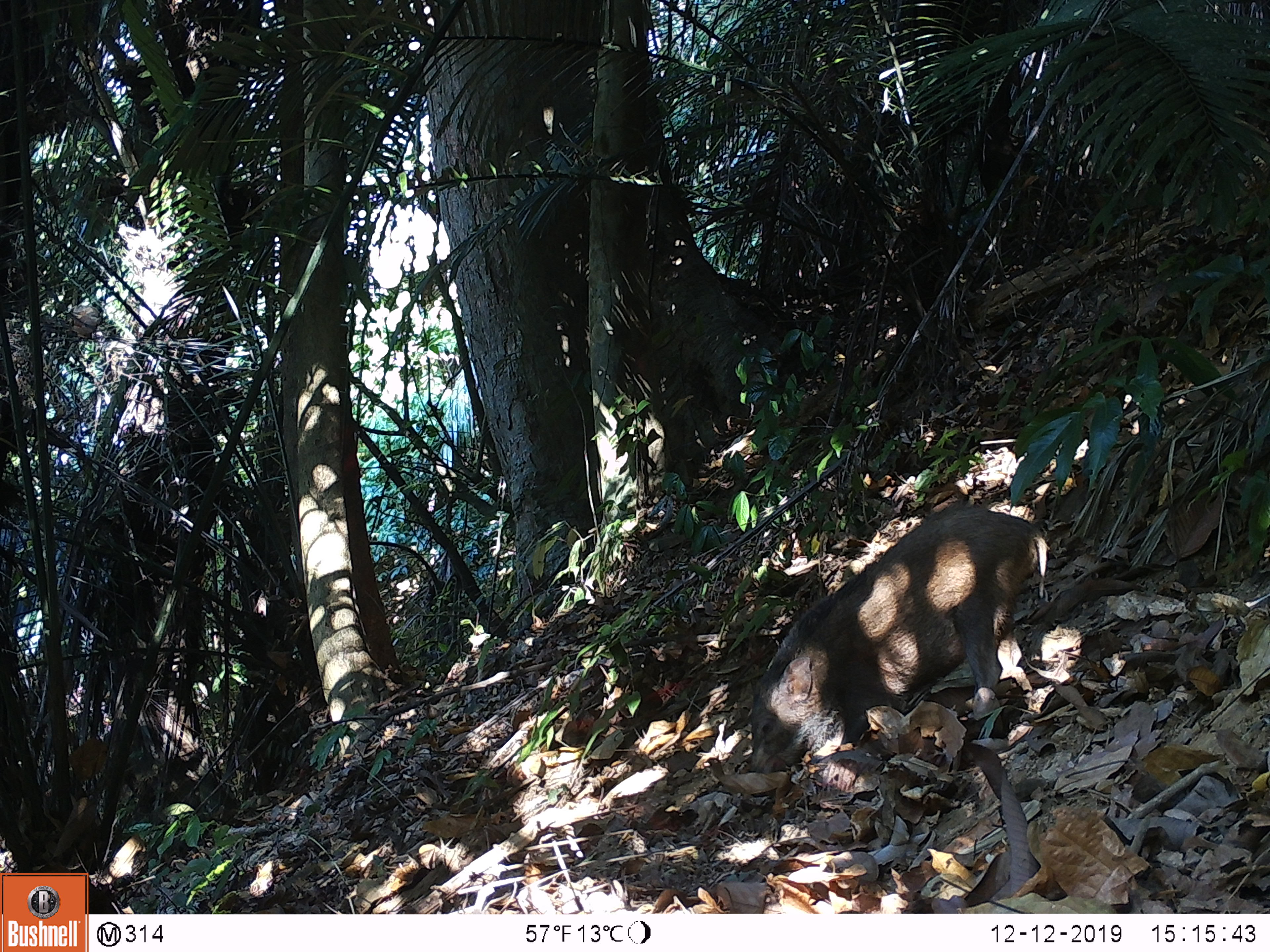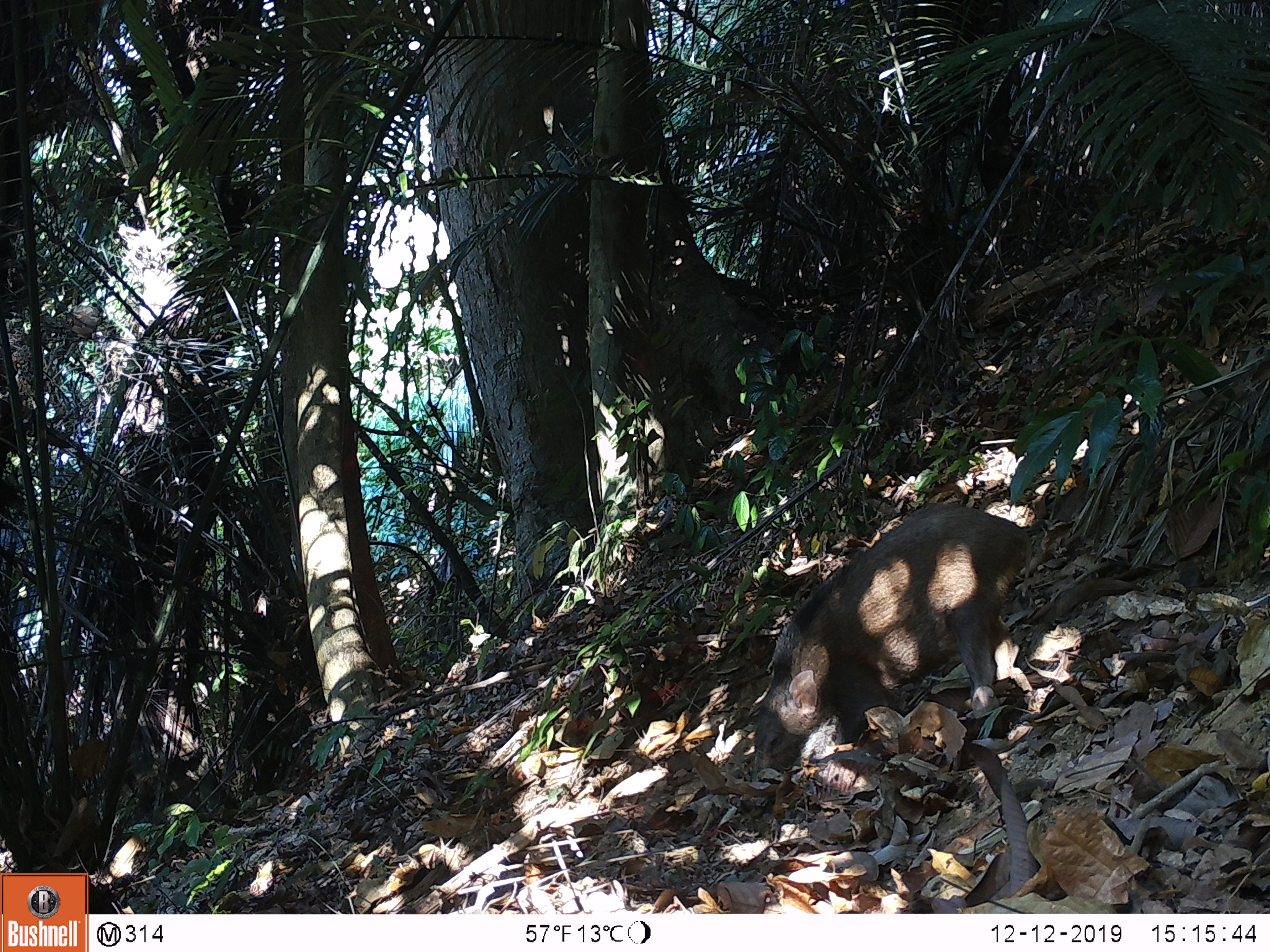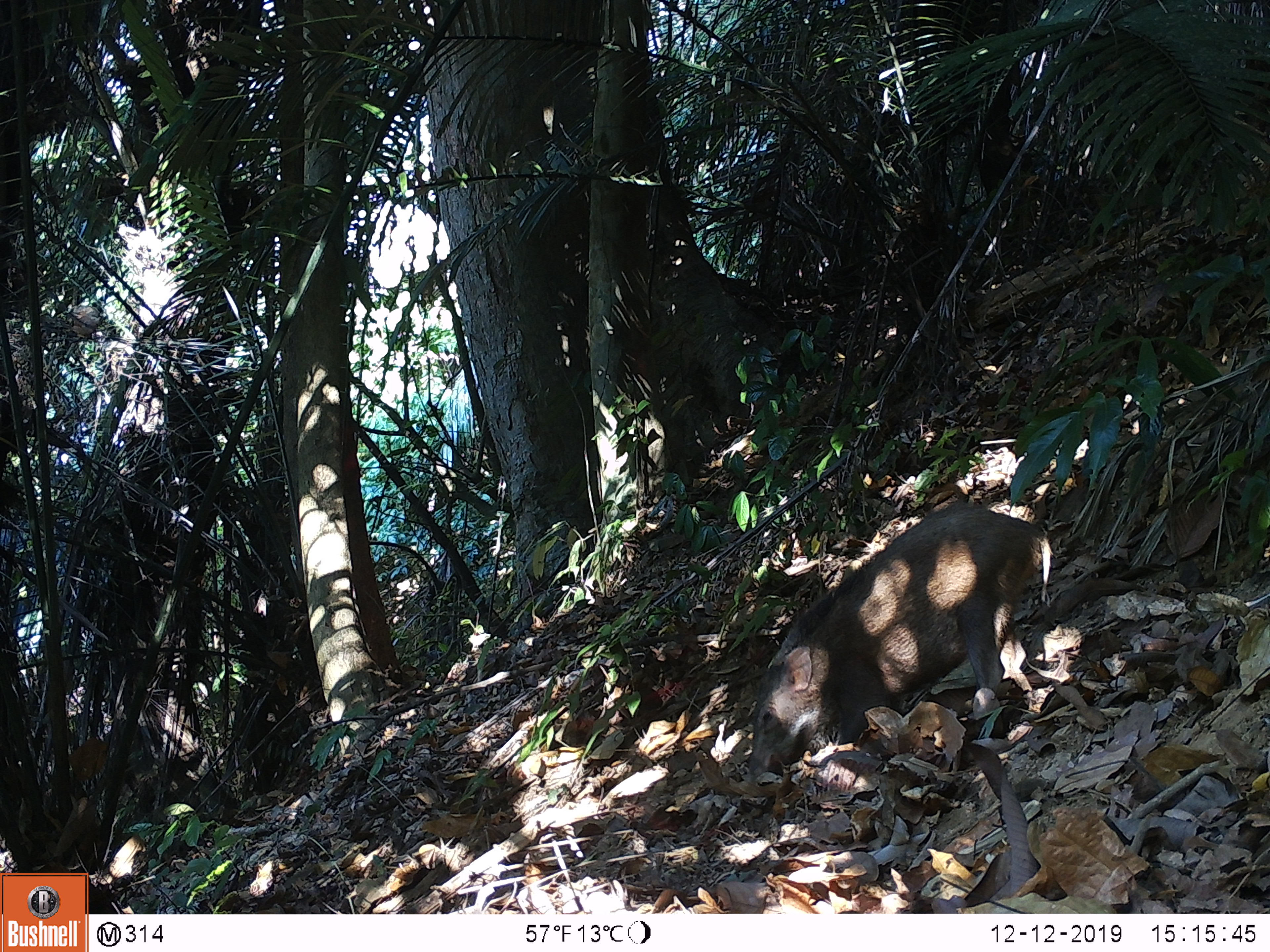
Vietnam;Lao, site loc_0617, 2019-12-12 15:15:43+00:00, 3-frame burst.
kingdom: Animalia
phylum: Chordata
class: Mammalia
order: Artiodactyla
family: Suidae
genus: Sus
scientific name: Sus scrofa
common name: eurasian wild pig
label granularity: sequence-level